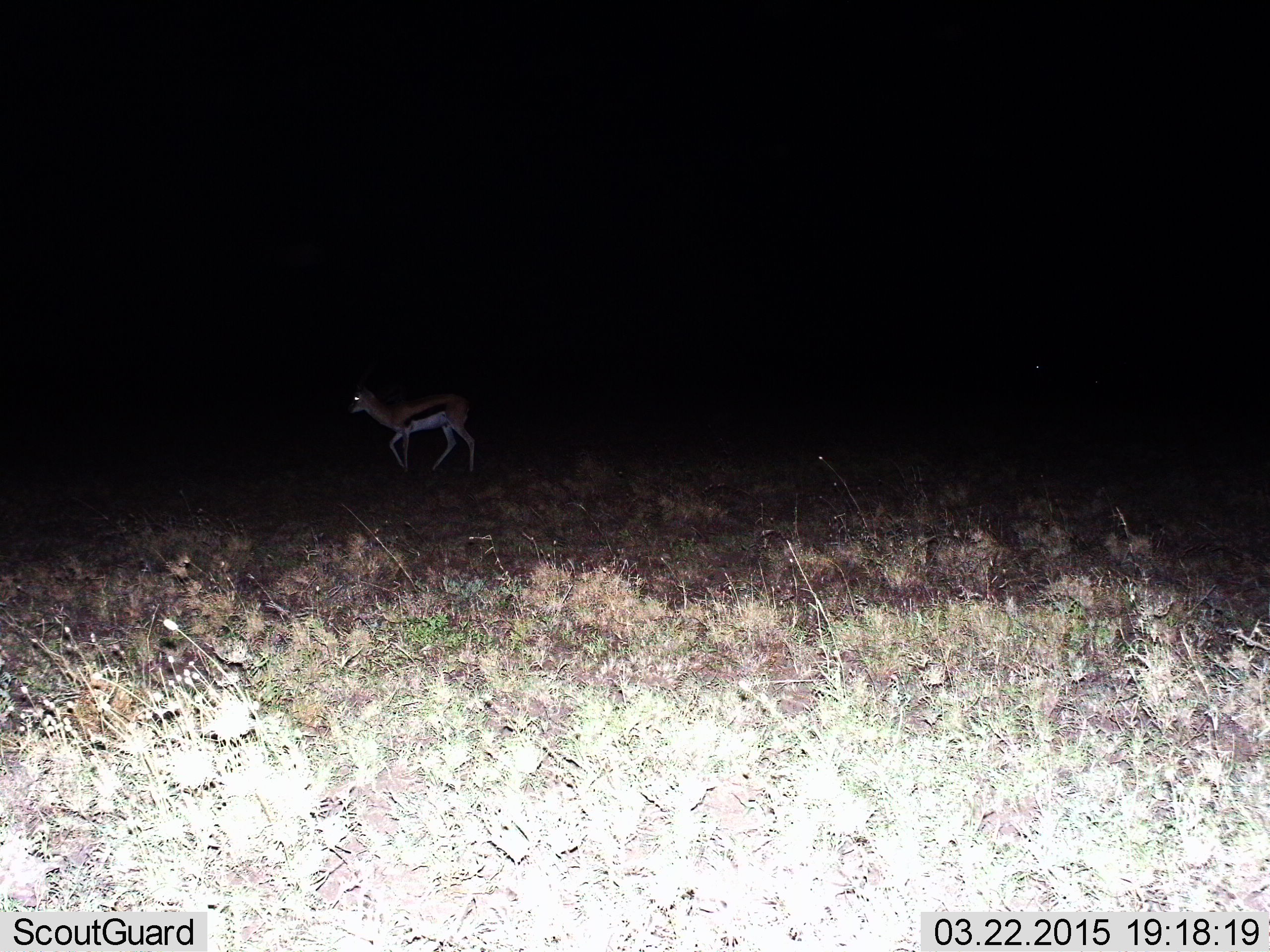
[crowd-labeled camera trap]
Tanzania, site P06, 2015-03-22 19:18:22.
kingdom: Animalia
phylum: Chordata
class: Mammalia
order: Artiodactyla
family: Bovidae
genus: Eudorcas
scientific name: Eudorcas thomsonii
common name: thomson's gazelle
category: gazellethomsons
Gazellethomsons (thomson's gazelle) (Eudorcas thomsonii), count 1. Behavior (volunteer vote fractions): standing 10%, resting 0%, moving 100%, interacting 0%. Young present (vote fraction): 0%. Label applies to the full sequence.